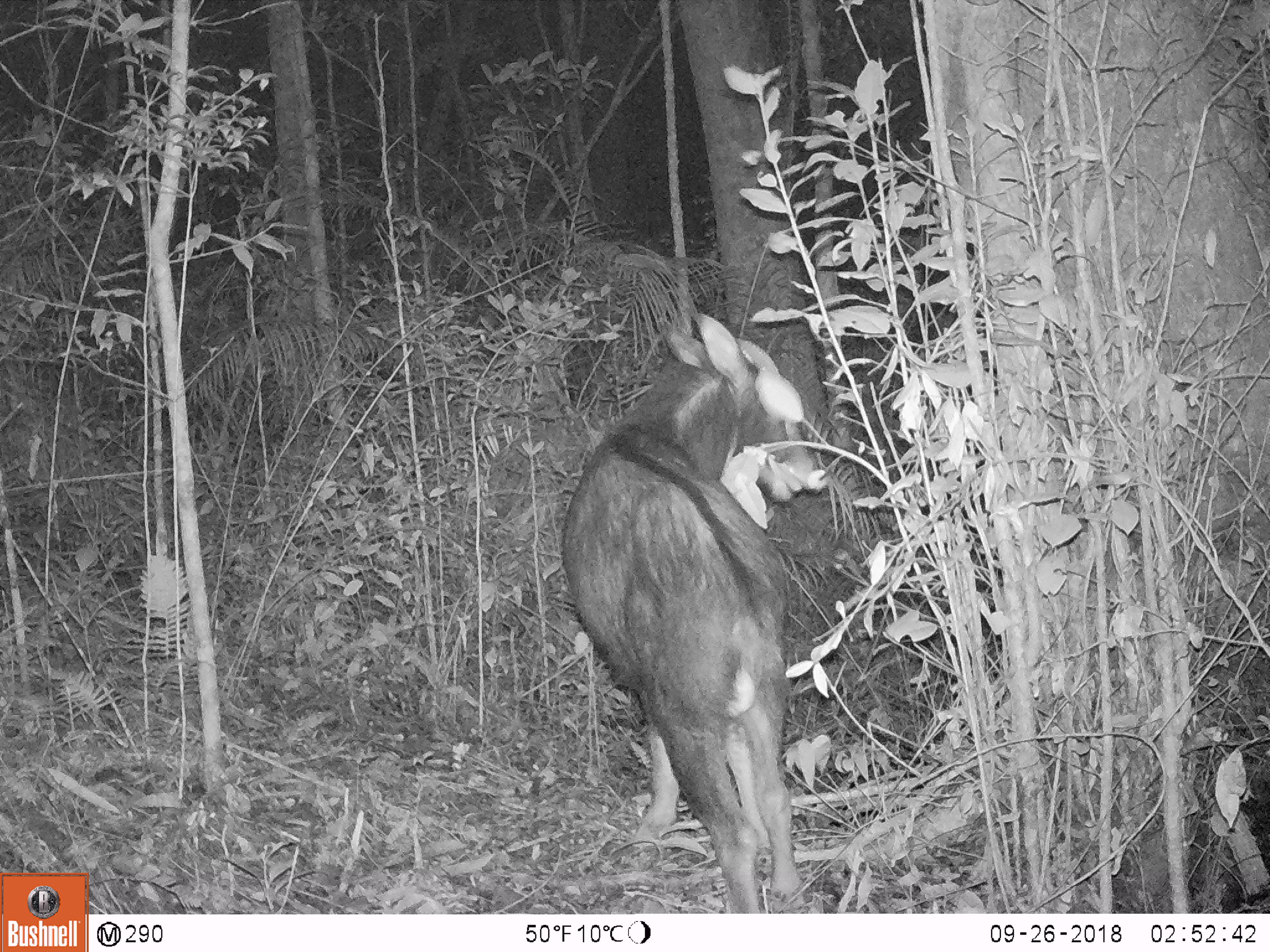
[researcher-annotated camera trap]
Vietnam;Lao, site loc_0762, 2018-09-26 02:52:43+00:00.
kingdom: Animalia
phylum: Chordata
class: Mammalia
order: Artiodactyla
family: Bovidae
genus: Capricornis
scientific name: Capricornis sumatraensis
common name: chinese serow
Chinese serow (Capricornis sumatraensis). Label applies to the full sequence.